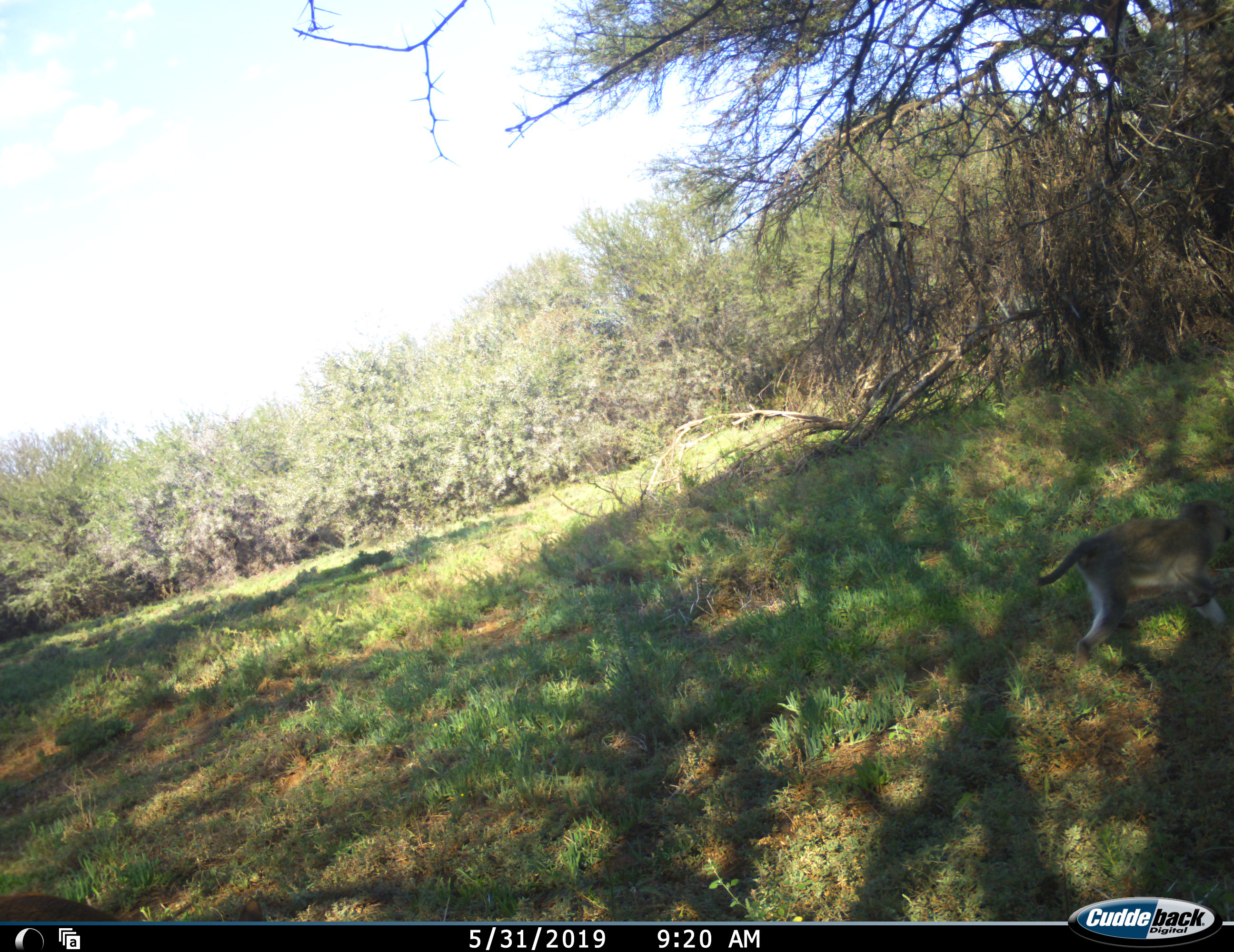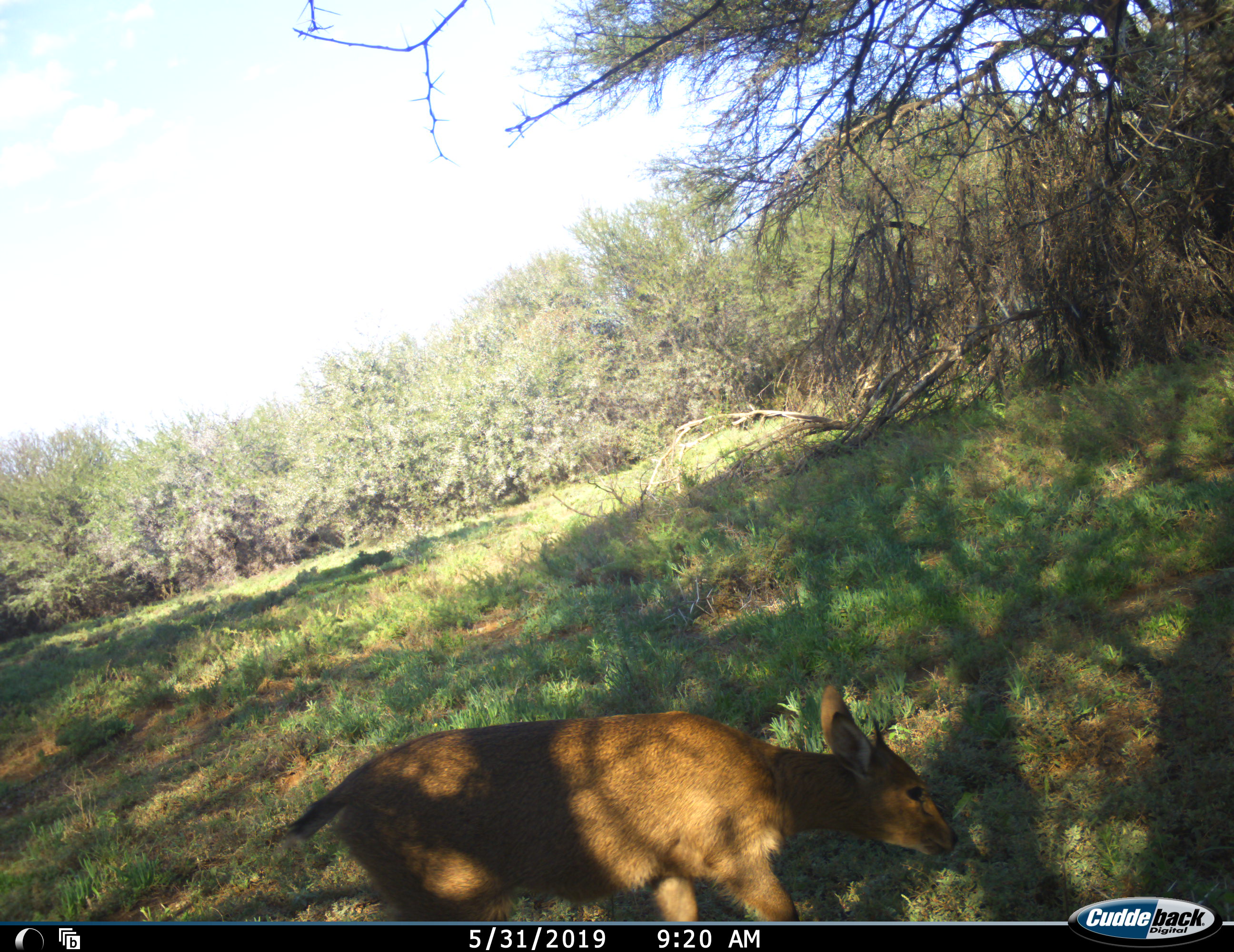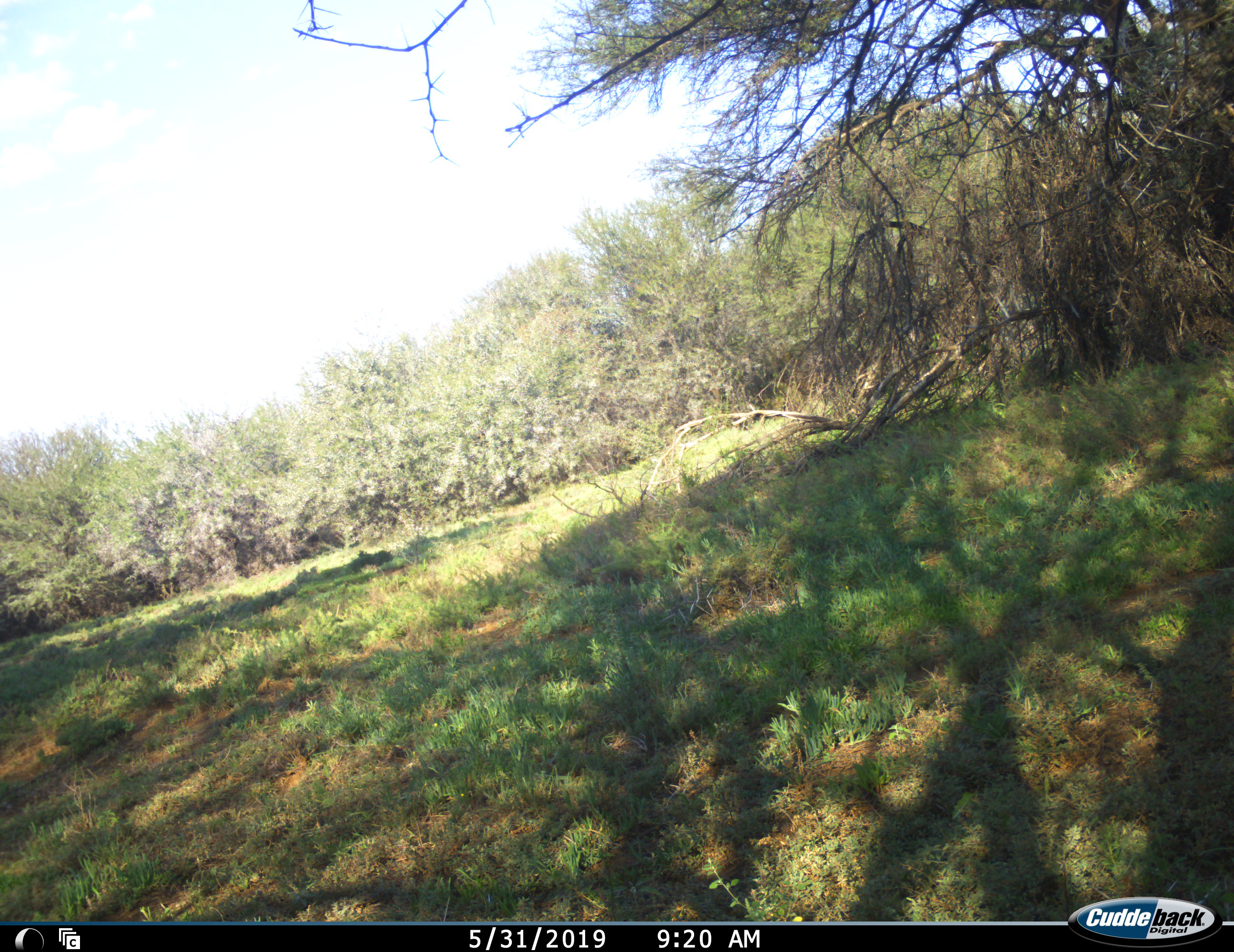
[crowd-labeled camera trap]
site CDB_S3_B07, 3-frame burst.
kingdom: Animalia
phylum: Chordata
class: Mammalia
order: Artiodactyla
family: Bovidae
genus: Sylvicapra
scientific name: Sylvicapra grimmia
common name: common duiker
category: duikercommongrey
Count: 1.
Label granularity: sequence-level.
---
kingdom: Animalia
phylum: Chordata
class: Mammalia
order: Primates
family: Cercopithecidae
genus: Chlorocebus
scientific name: Chlorocebus pygerythrus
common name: vervet monkey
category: monkeyvervet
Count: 1.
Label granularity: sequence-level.